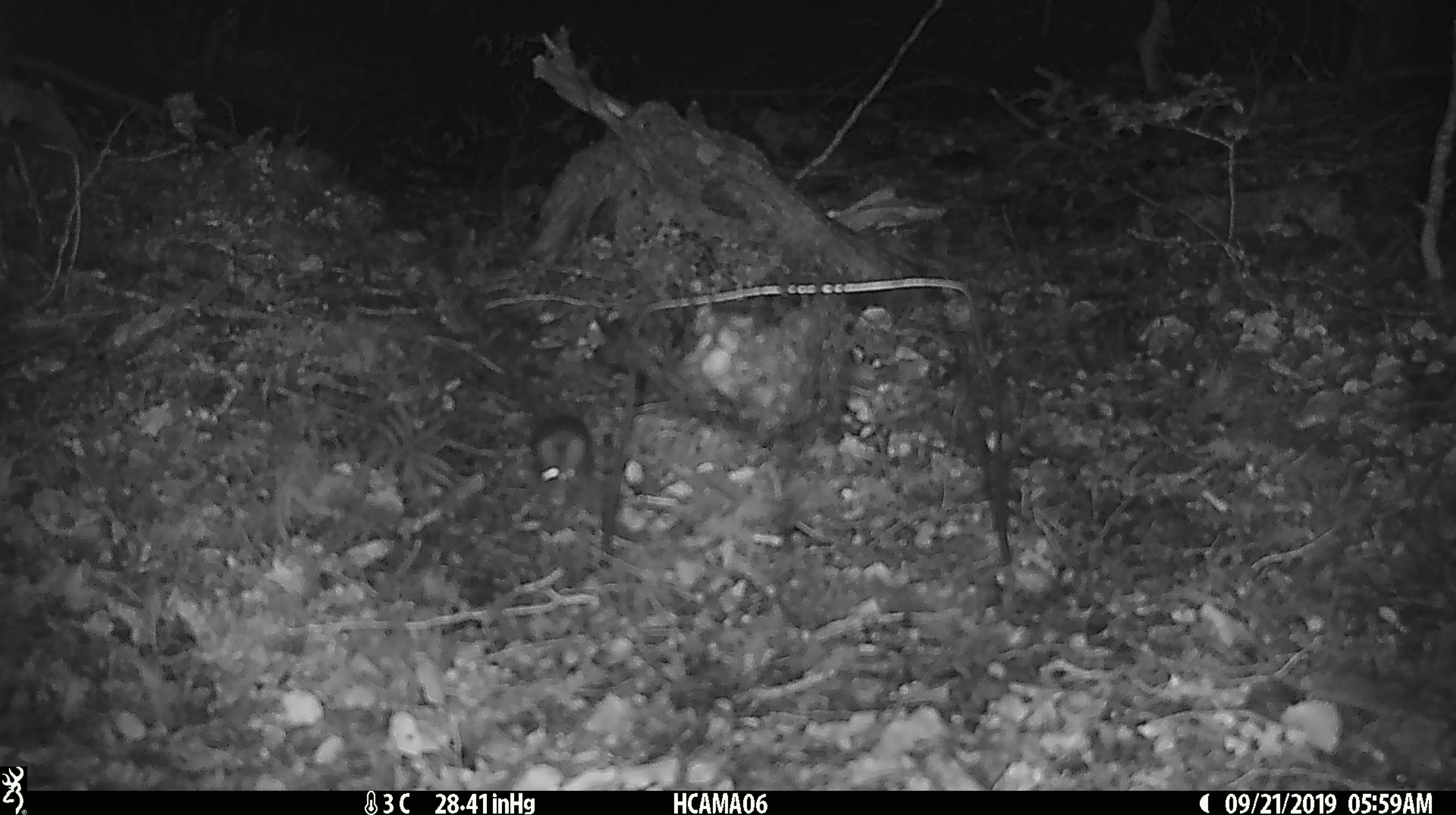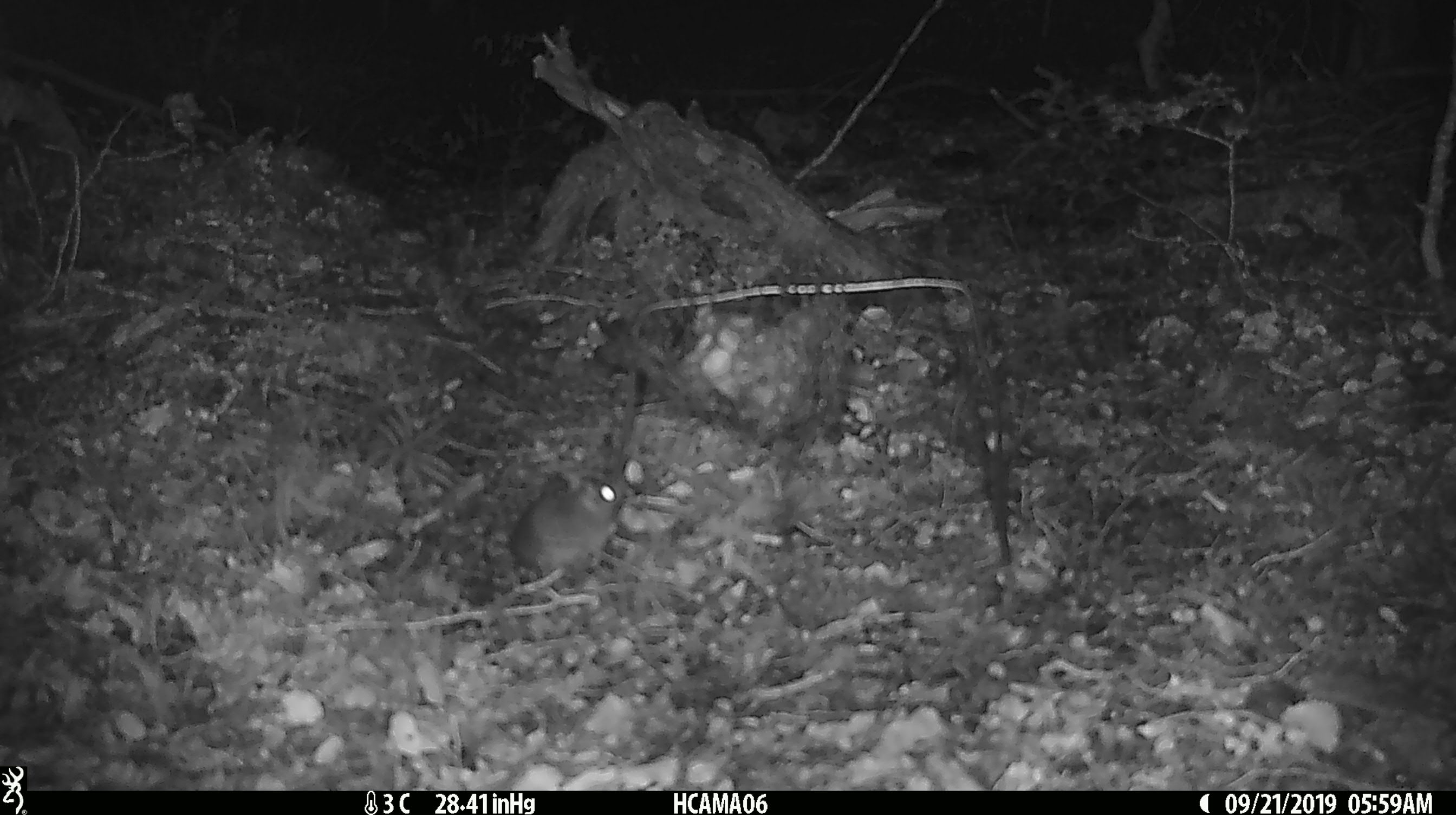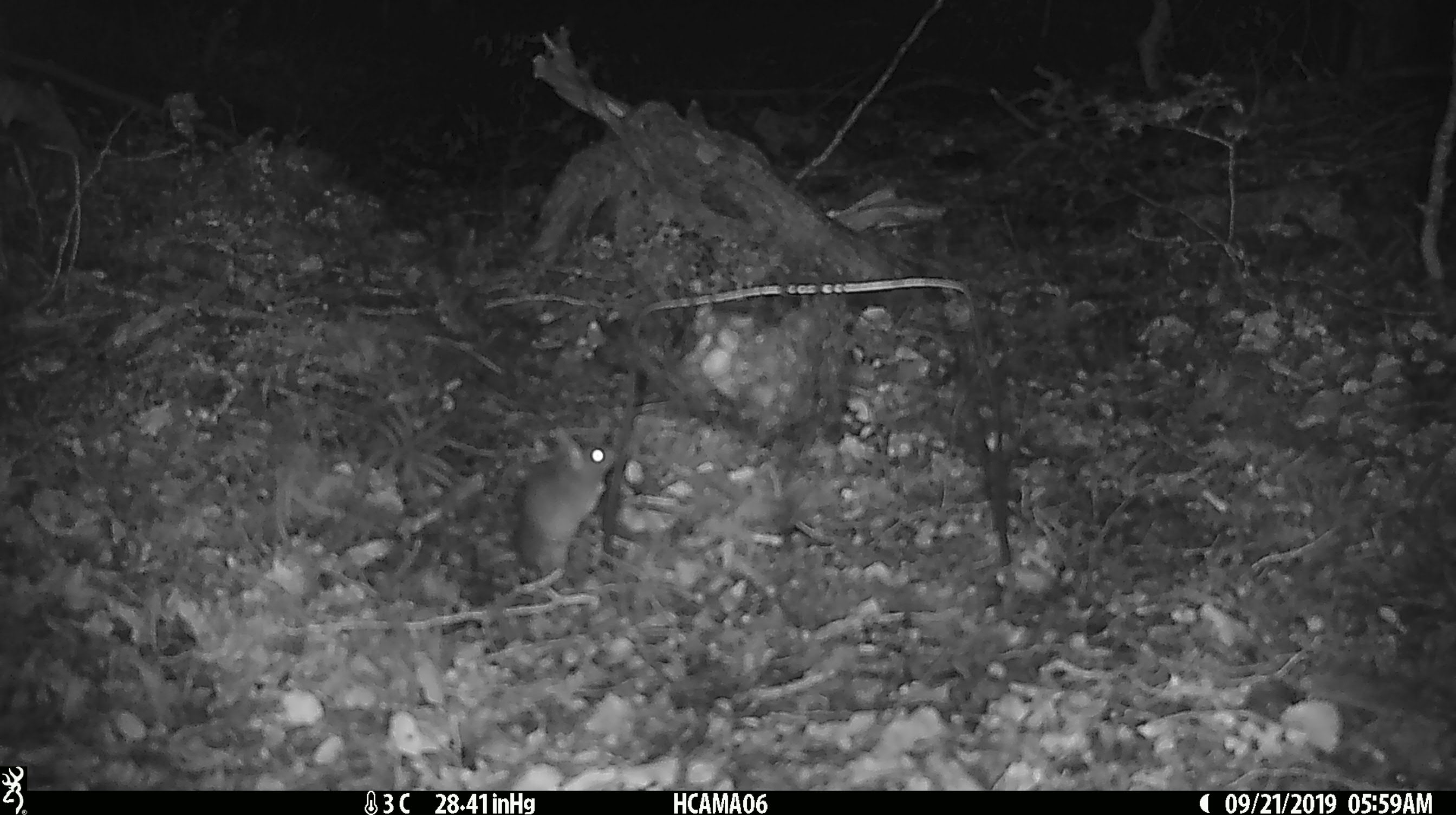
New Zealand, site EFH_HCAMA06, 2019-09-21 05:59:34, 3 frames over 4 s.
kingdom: Animalia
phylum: Chordata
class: Mammalia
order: Rodentia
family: Muridae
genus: Mus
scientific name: Mus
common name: mouse